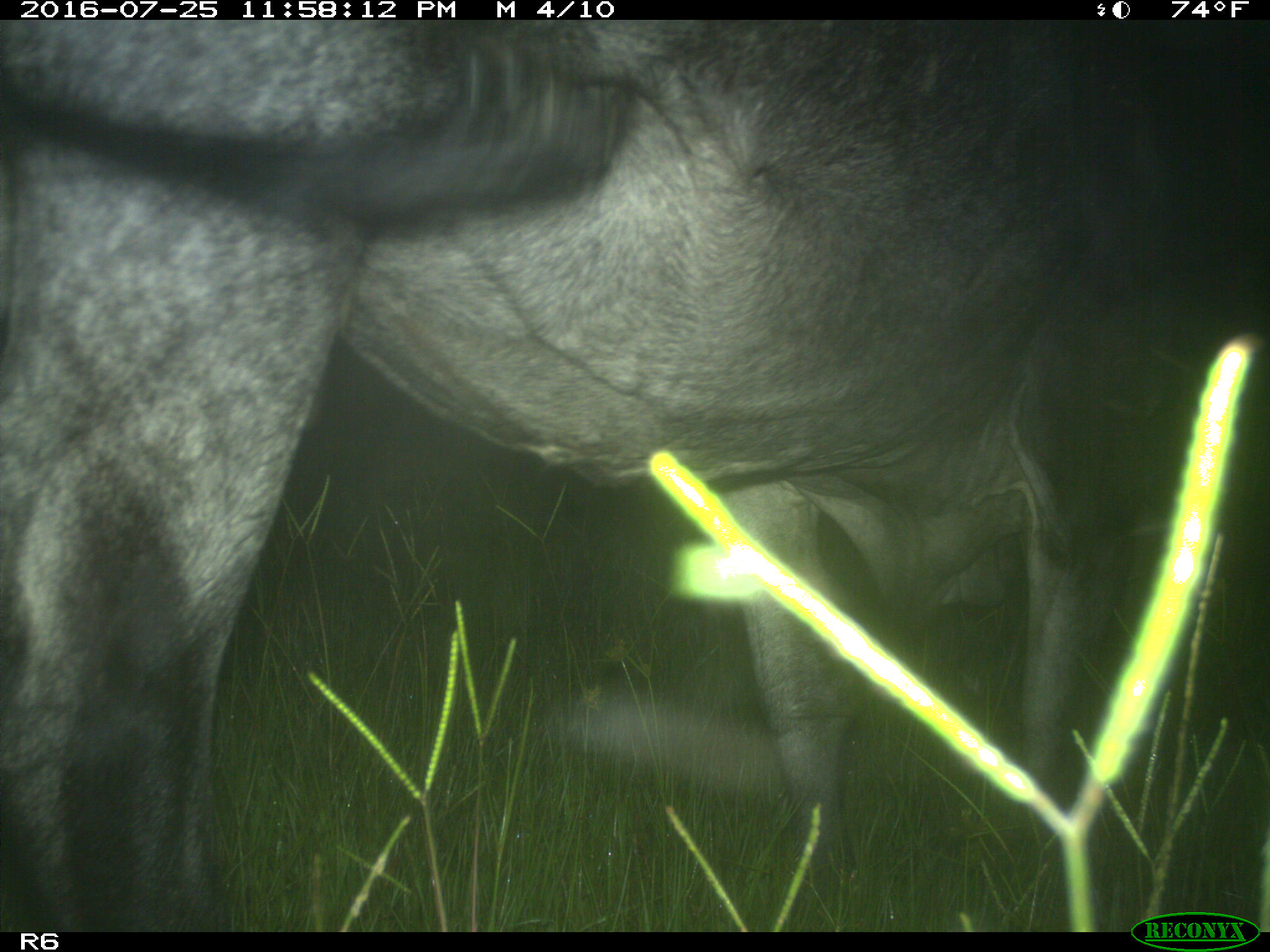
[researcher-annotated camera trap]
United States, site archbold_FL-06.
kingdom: Animalia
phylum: Chordata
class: Mammalia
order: Artiodactyla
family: Bovidae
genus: Bos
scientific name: Bos taurus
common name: domestic cow